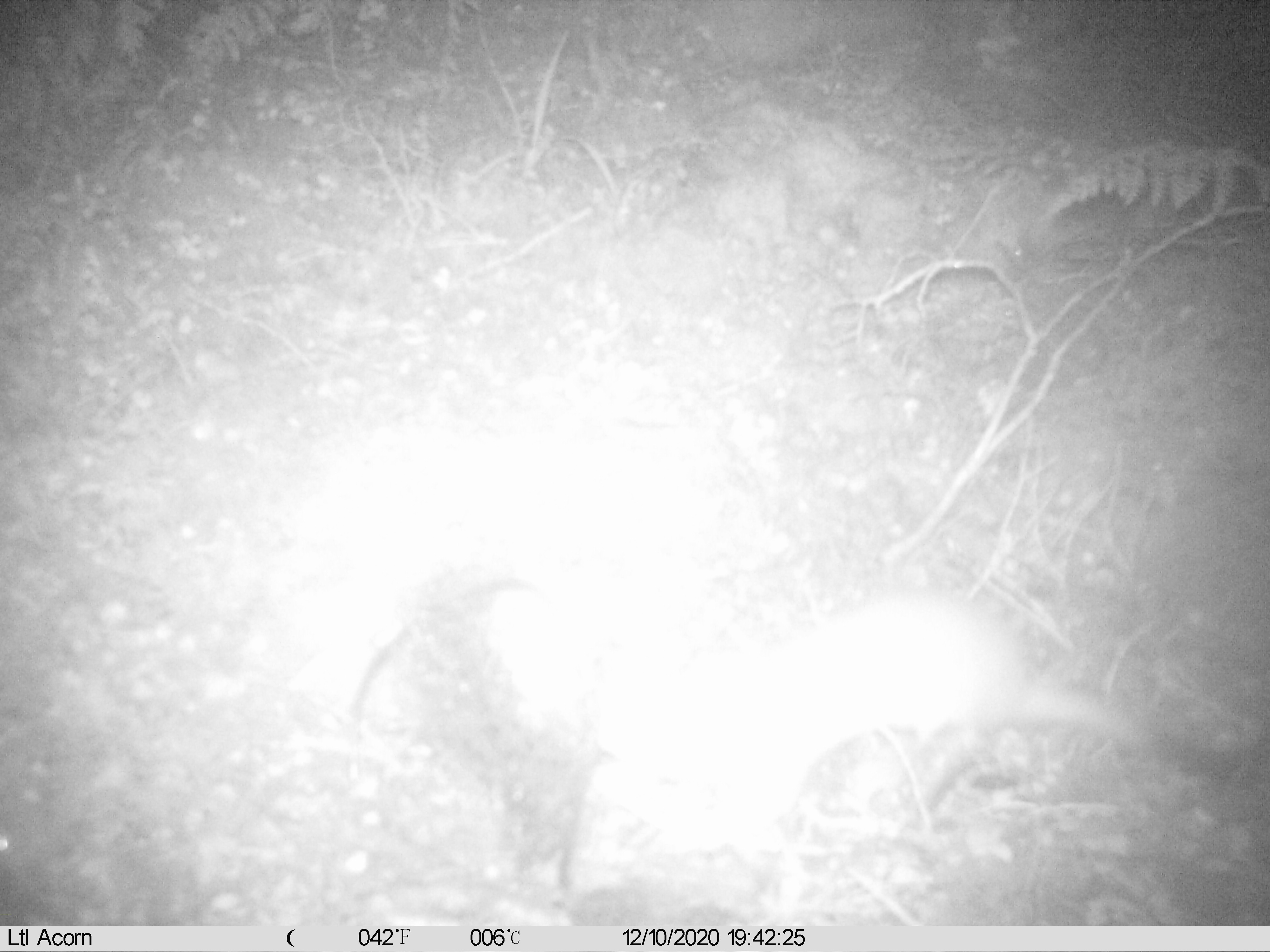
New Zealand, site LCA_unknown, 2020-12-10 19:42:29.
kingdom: Animalia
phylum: Chordata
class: Mammalia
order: Carnivora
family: Mustelidae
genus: Mustela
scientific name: Mustela erminea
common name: stoat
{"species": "stoat (Mustela erminea)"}